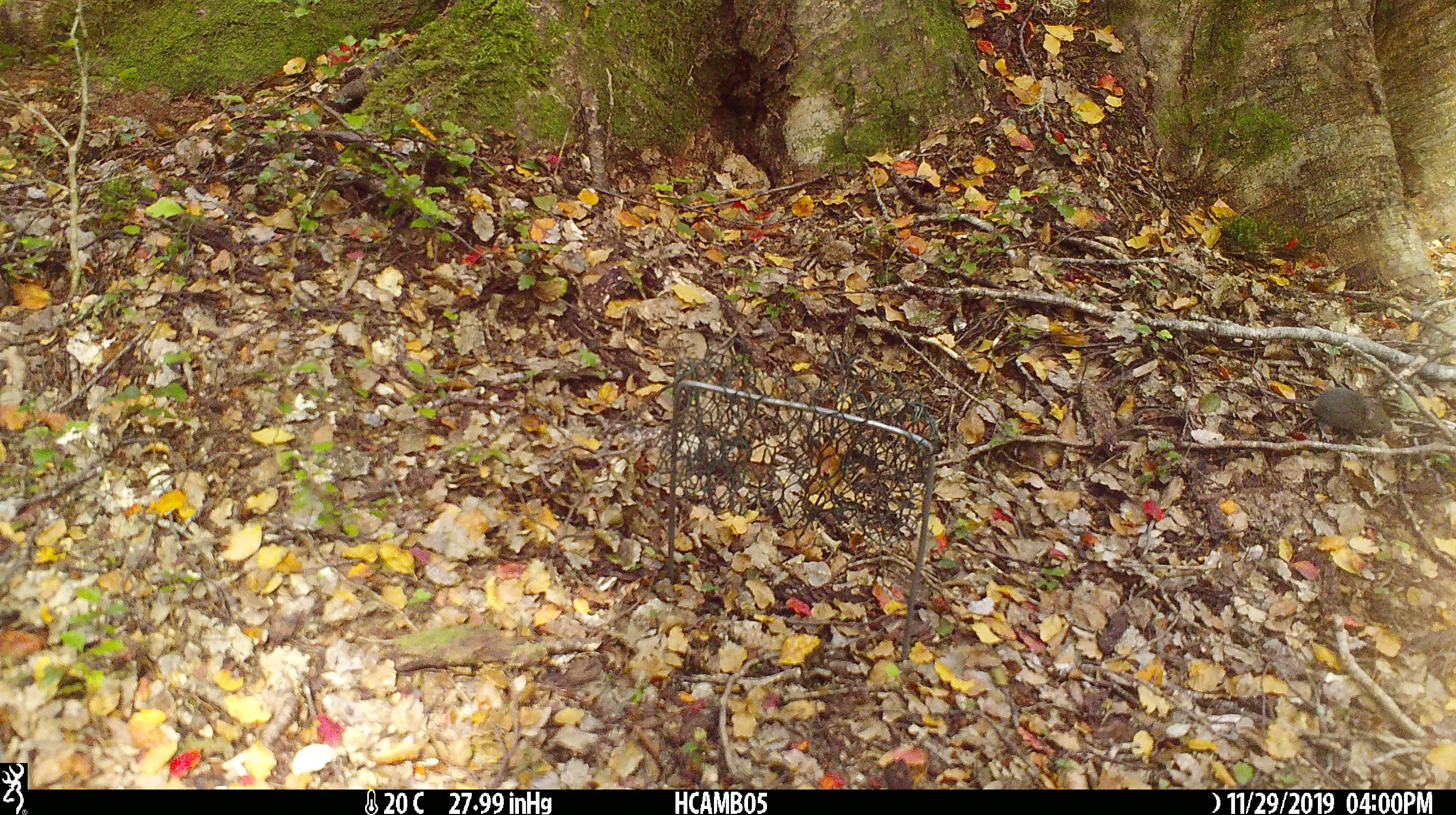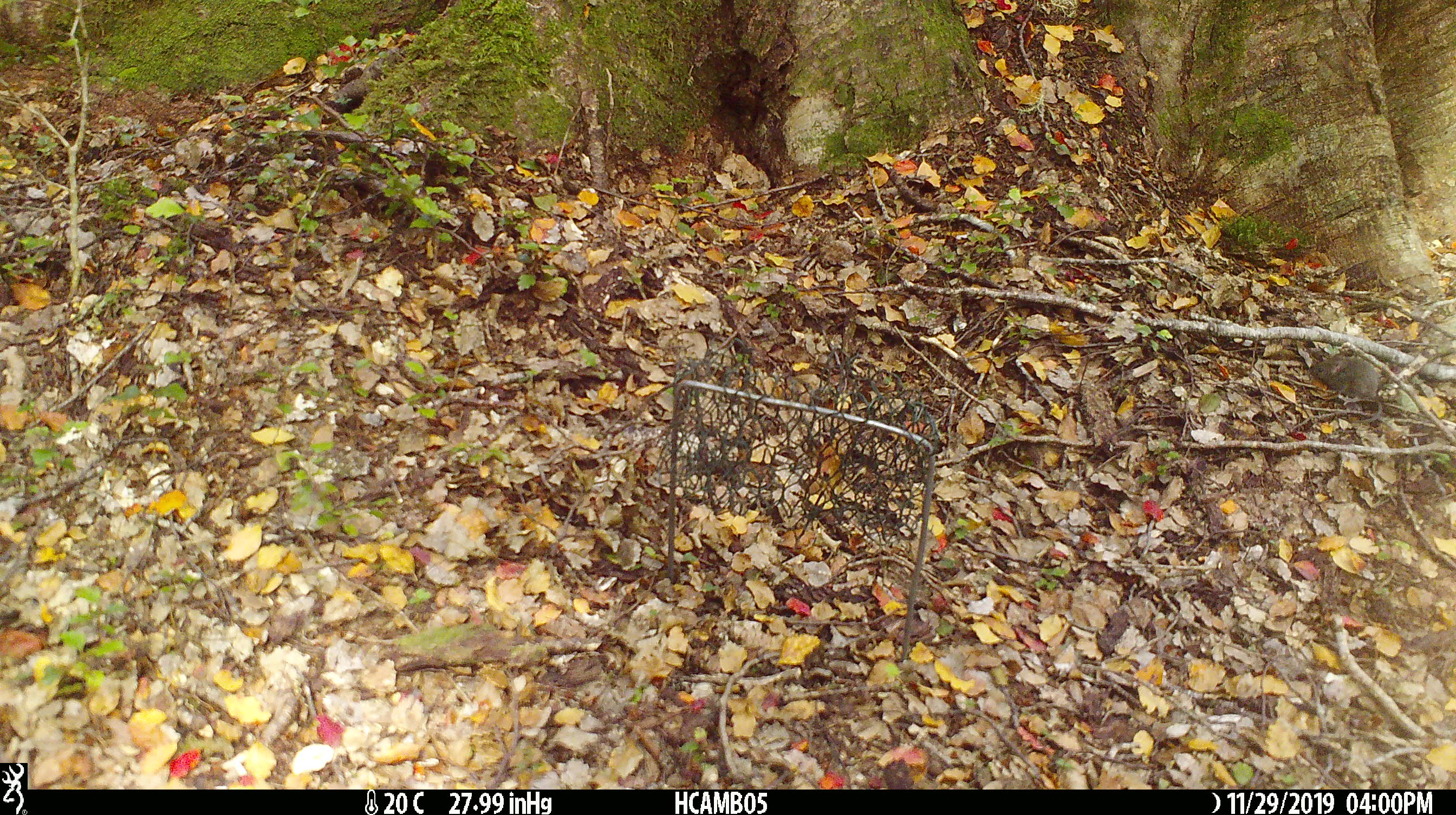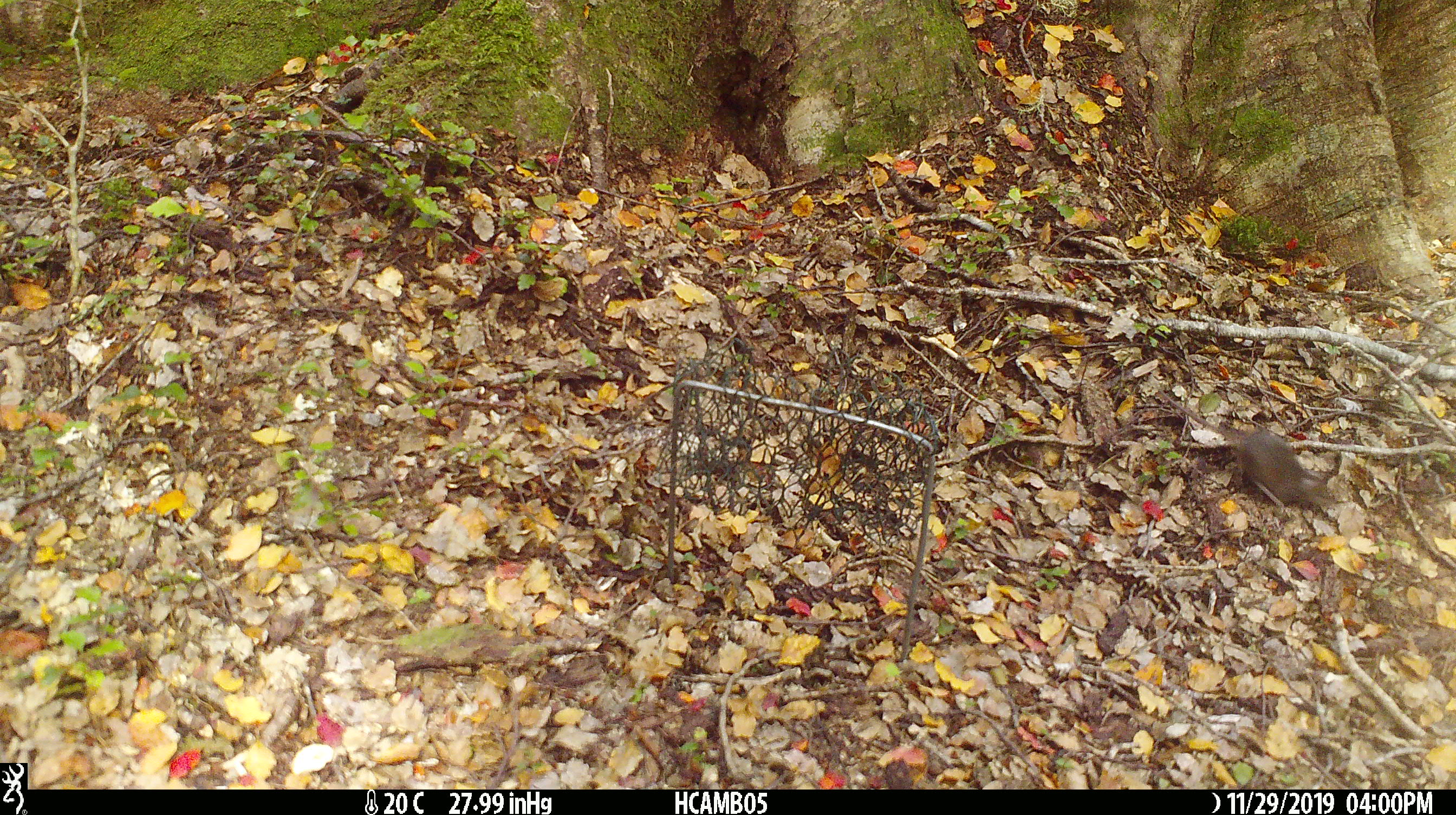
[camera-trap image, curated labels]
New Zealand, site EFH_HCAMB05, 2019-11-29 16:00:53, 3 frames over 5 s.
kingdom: Animalia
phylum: Chordata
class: Mammalia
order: Rodentia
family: Muridae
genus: Mus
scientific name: Mus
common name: mouse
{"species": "mouse (Mus)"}